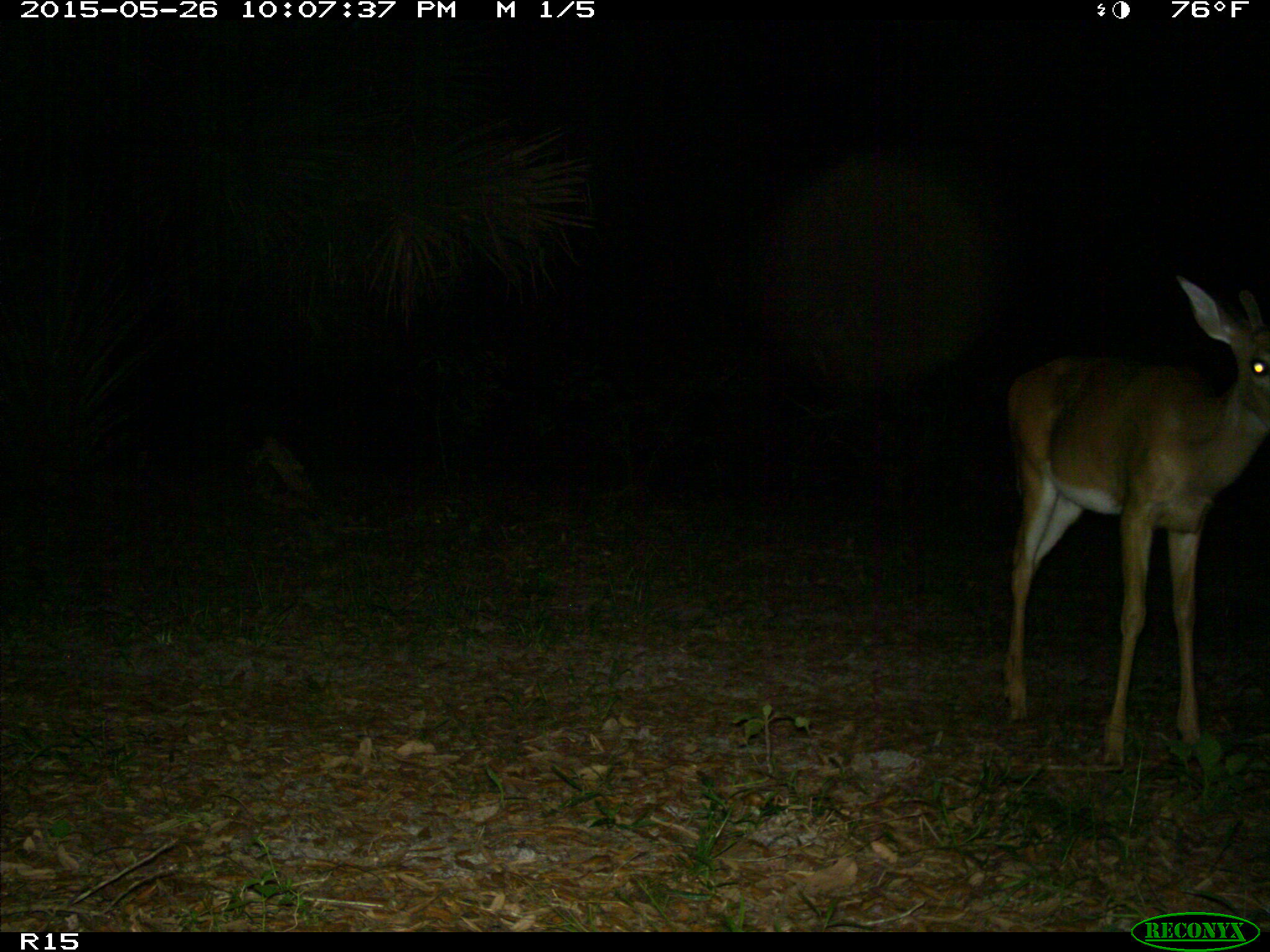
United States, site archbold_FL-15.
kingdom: Animalia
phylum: Chordata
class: Mammalia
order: Artiodactyla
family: Cervidae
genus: Odocoileus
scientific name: Odocoileus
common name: deer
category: unidentified deer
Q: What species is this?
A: Unidentified deer (deer) (Odocoileus).